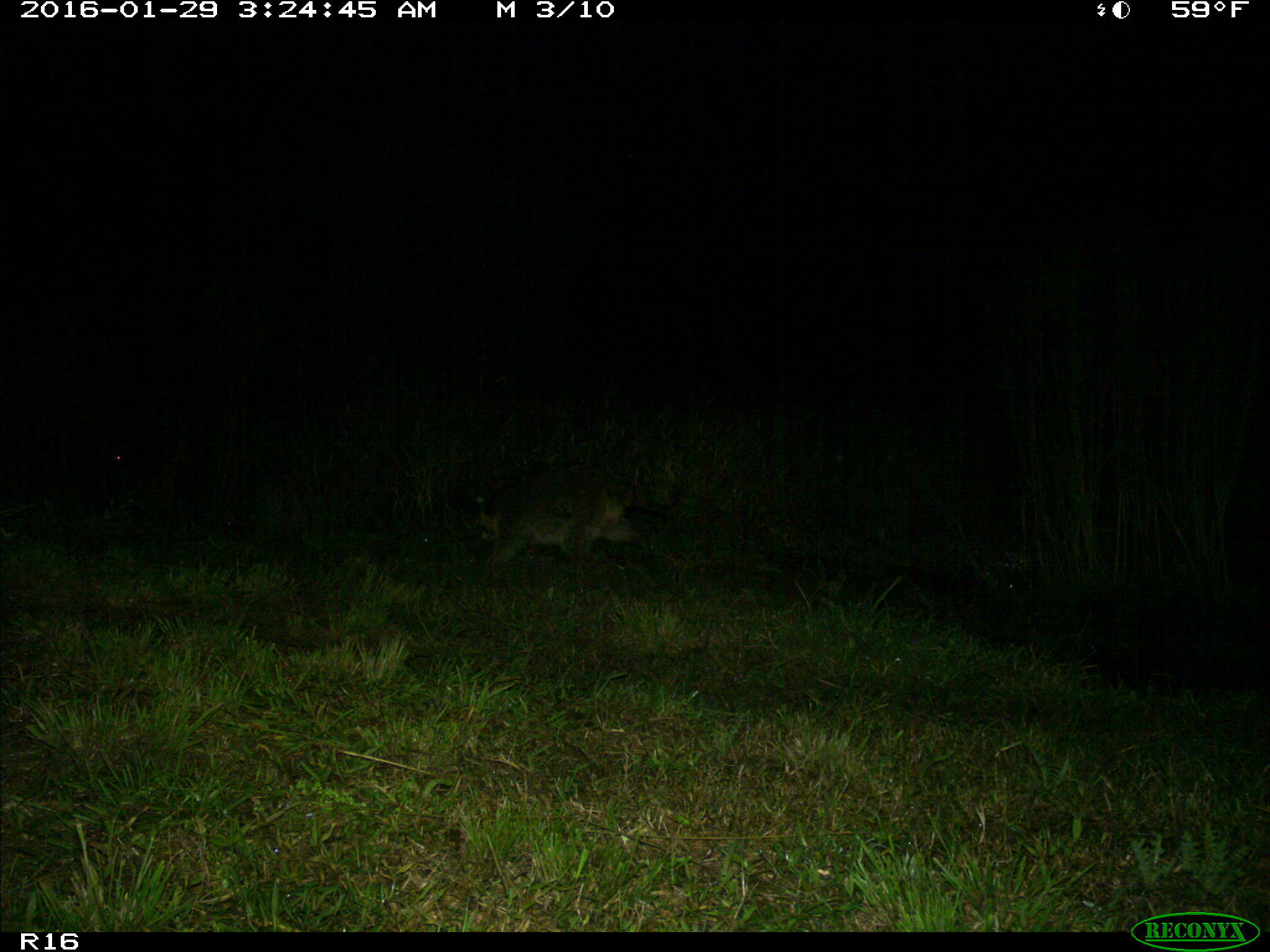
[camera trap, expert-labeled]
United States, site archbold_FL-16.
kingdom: Animalia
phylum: Chordata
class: Mammalia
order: Carnivora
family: Procyonidae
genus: Procyon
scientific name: Procyon lotor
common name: common raccoon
Procyon lotor (common raccoon).